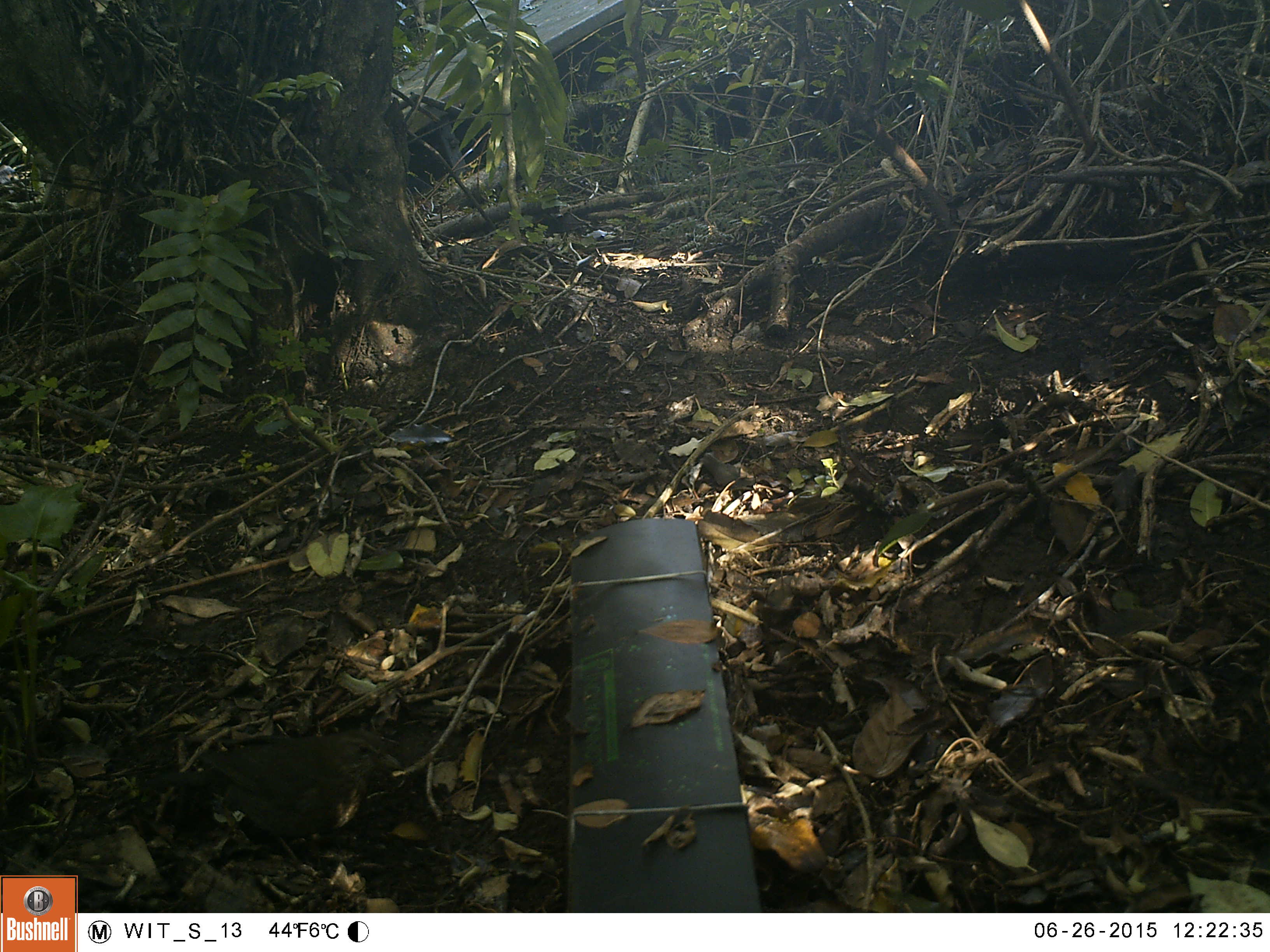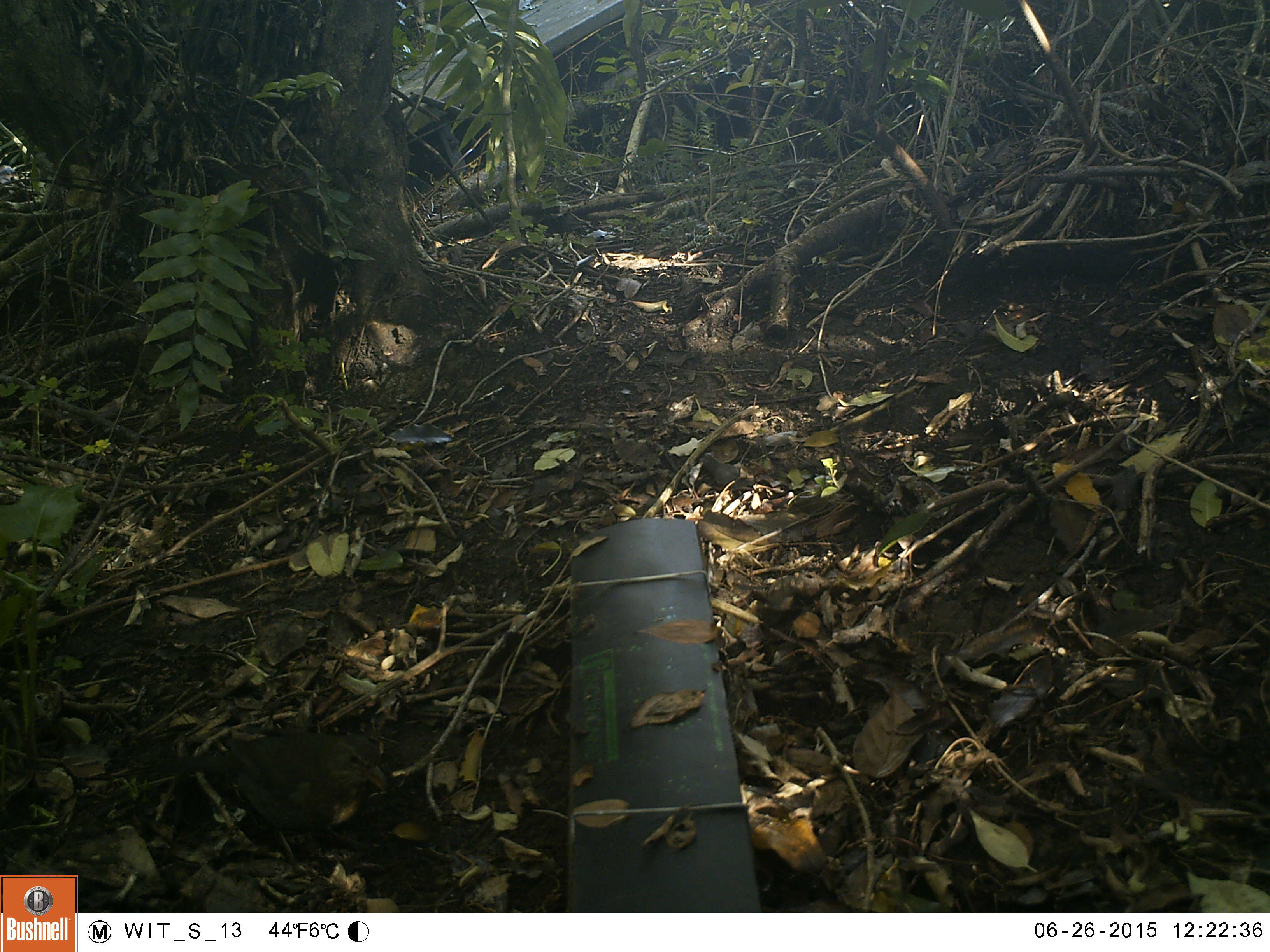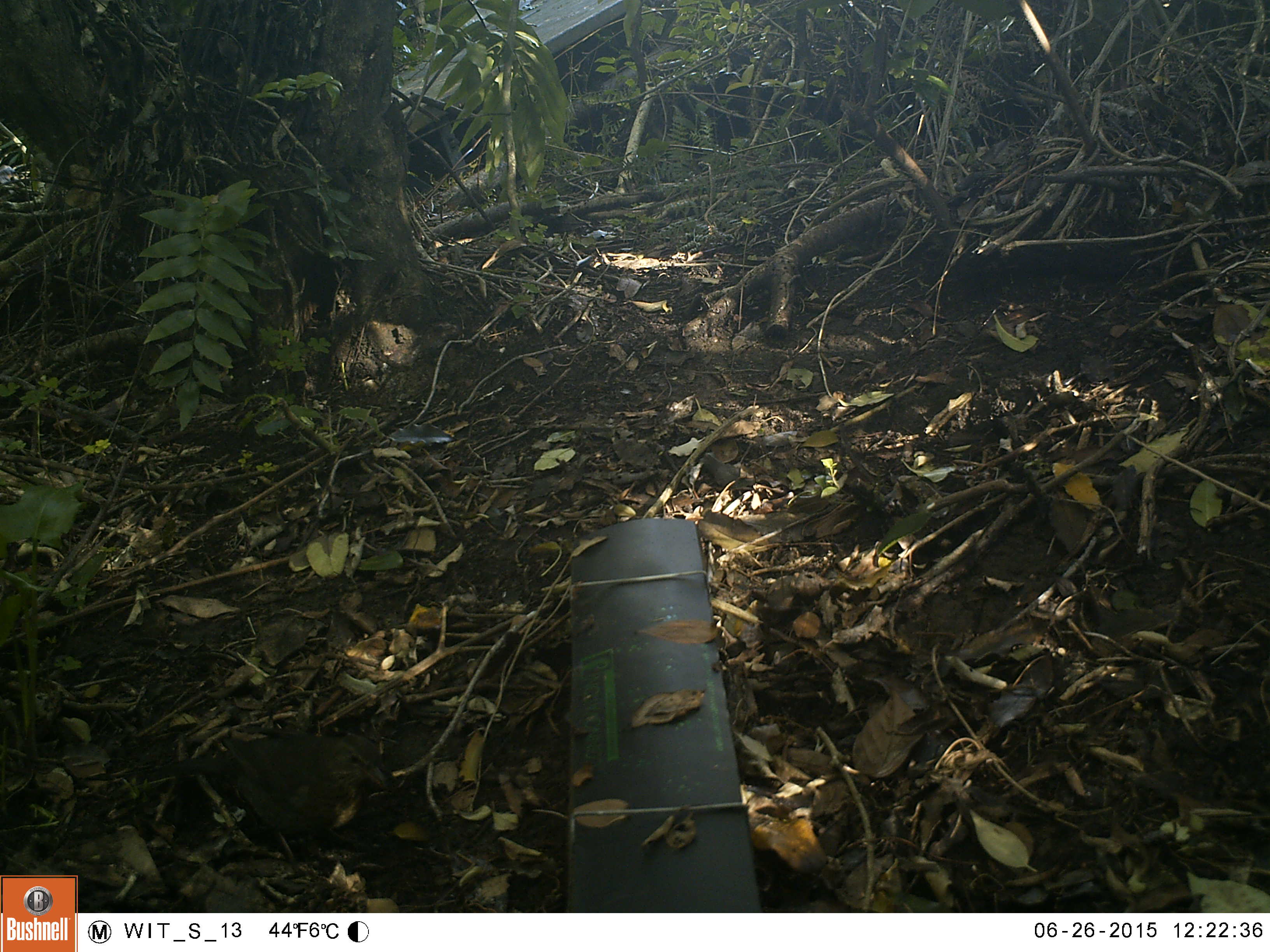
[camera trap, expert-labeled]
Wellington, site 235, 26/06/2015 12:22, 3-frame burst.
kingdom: Animalia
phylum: Chordata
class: Aves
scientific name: Aves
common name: bird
Bird (Aves).